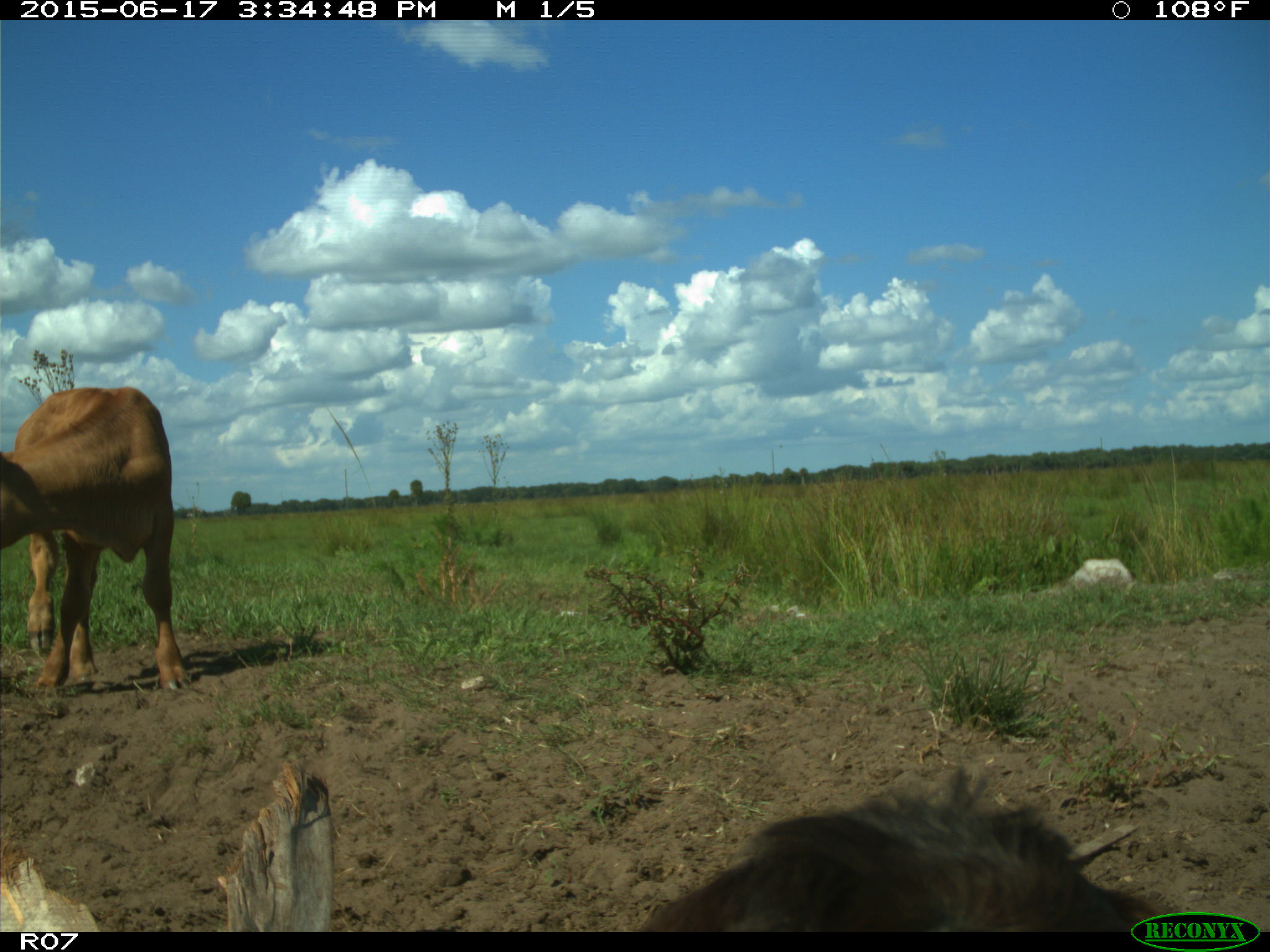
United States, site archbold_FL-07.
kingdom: Animalia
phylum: Chordata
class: Mammalia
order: Artiodactyla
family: Bovidae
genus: Bos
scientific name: Bos taurus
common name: domestic cow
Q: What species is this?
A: Bos taurus (domestic cow).